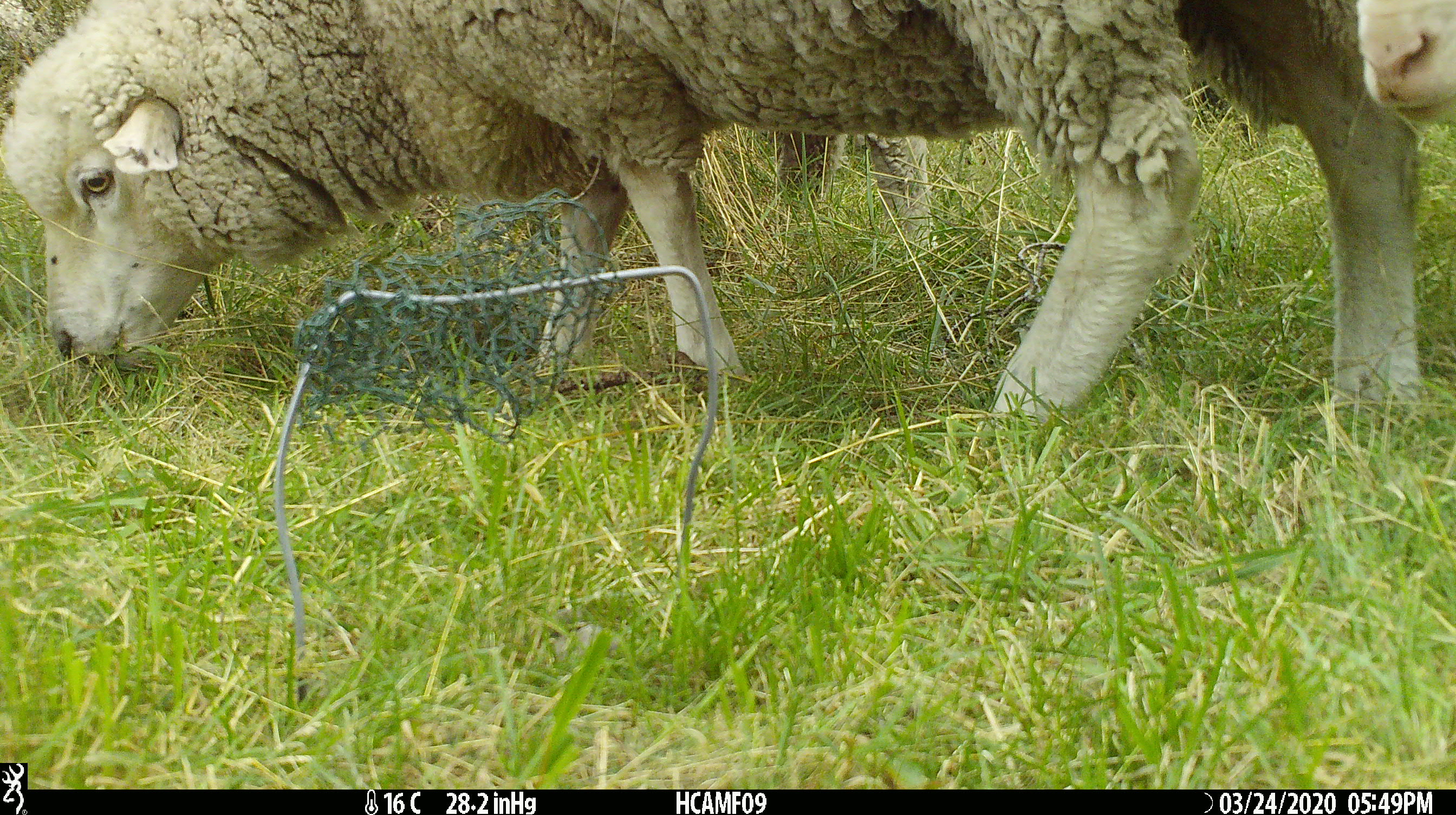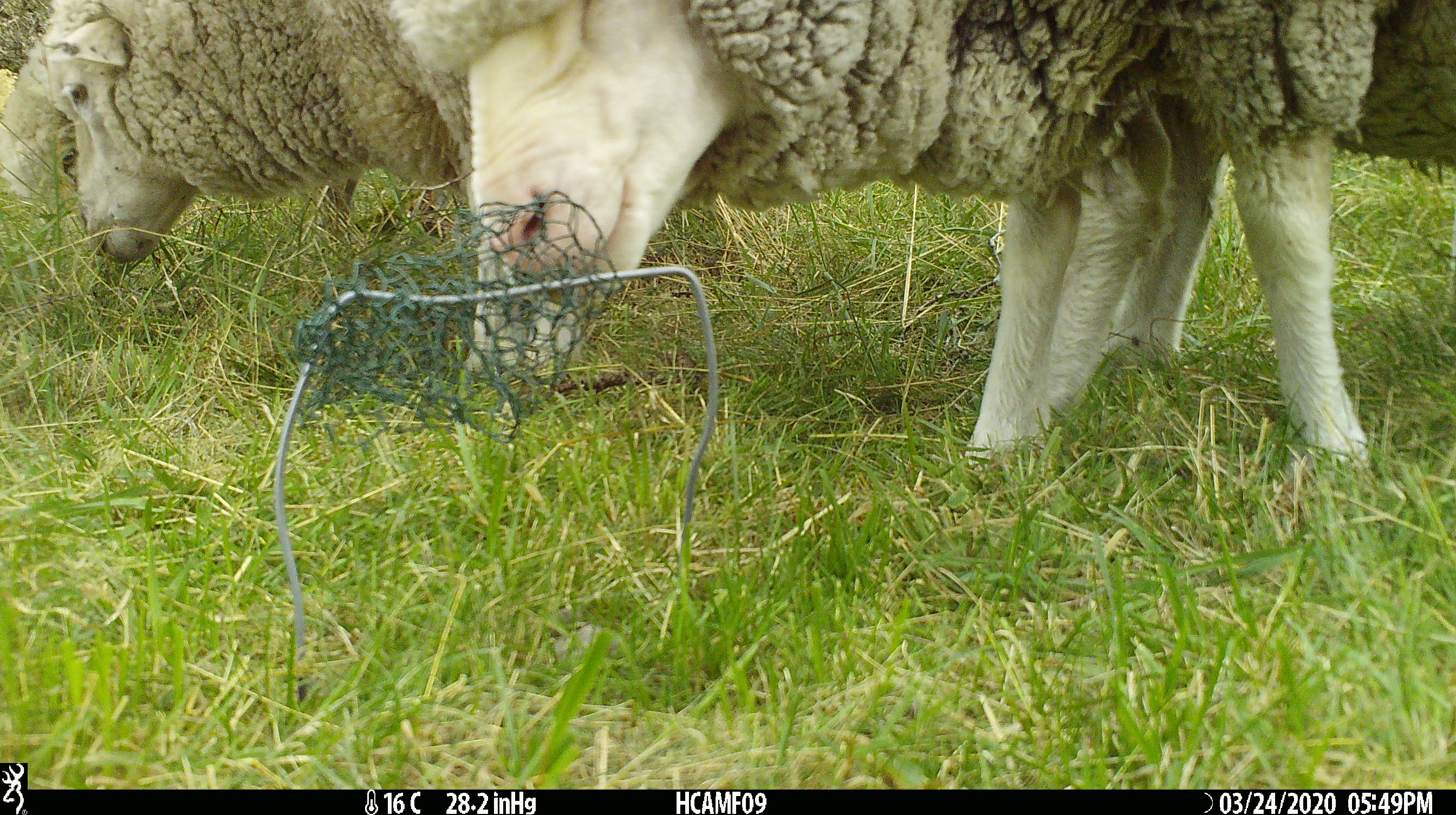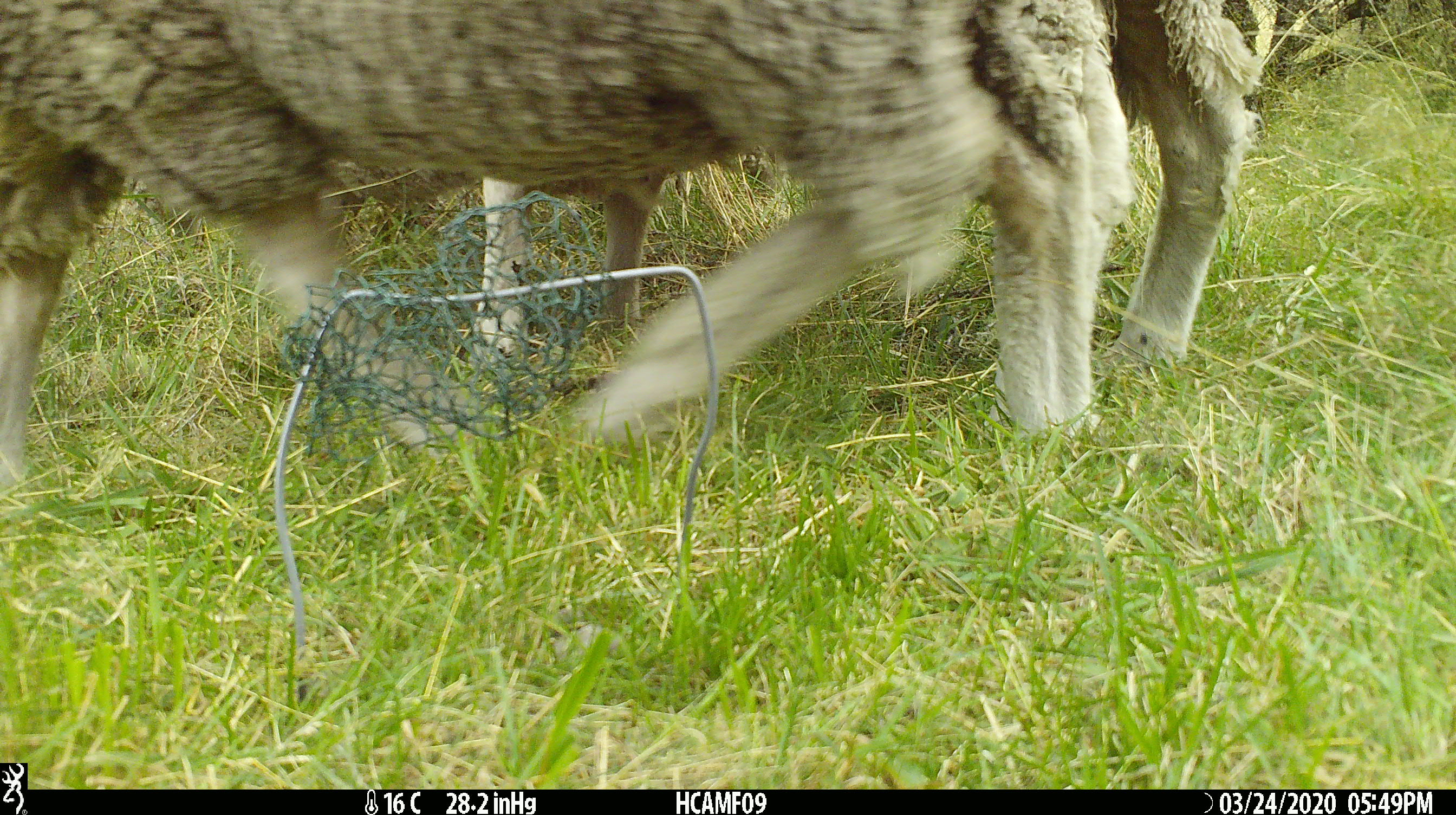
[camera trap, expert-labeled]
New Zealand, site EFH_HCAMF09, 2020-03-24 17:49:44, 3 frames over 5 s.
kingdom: Animalia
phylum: Chordata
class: Mammalia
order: Artiodactyla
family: Bovidae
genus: Ovis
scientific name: Ovis aries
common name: domestic sheep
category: sheep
Sheep (domestic sheep) (Ovis aries).